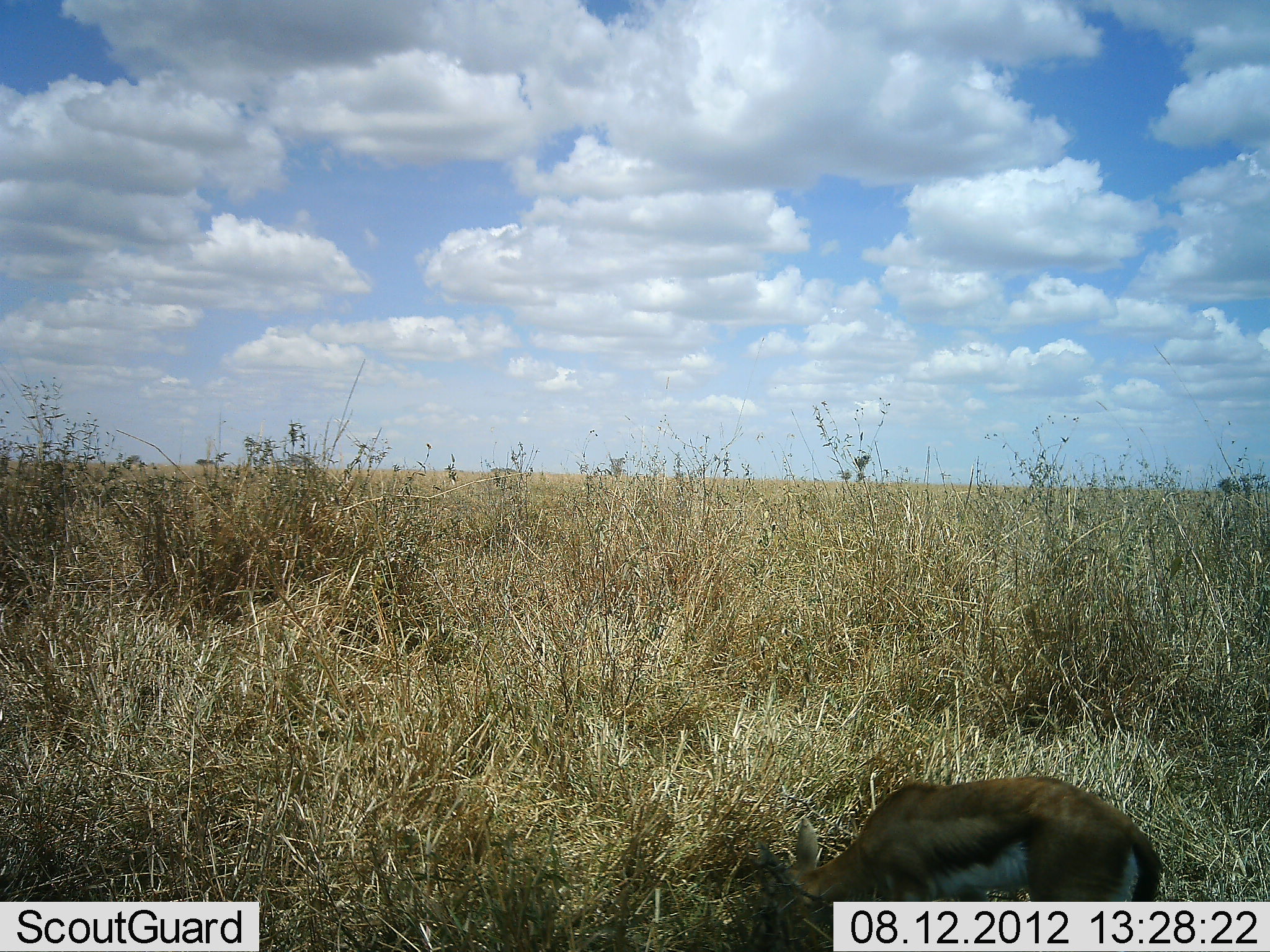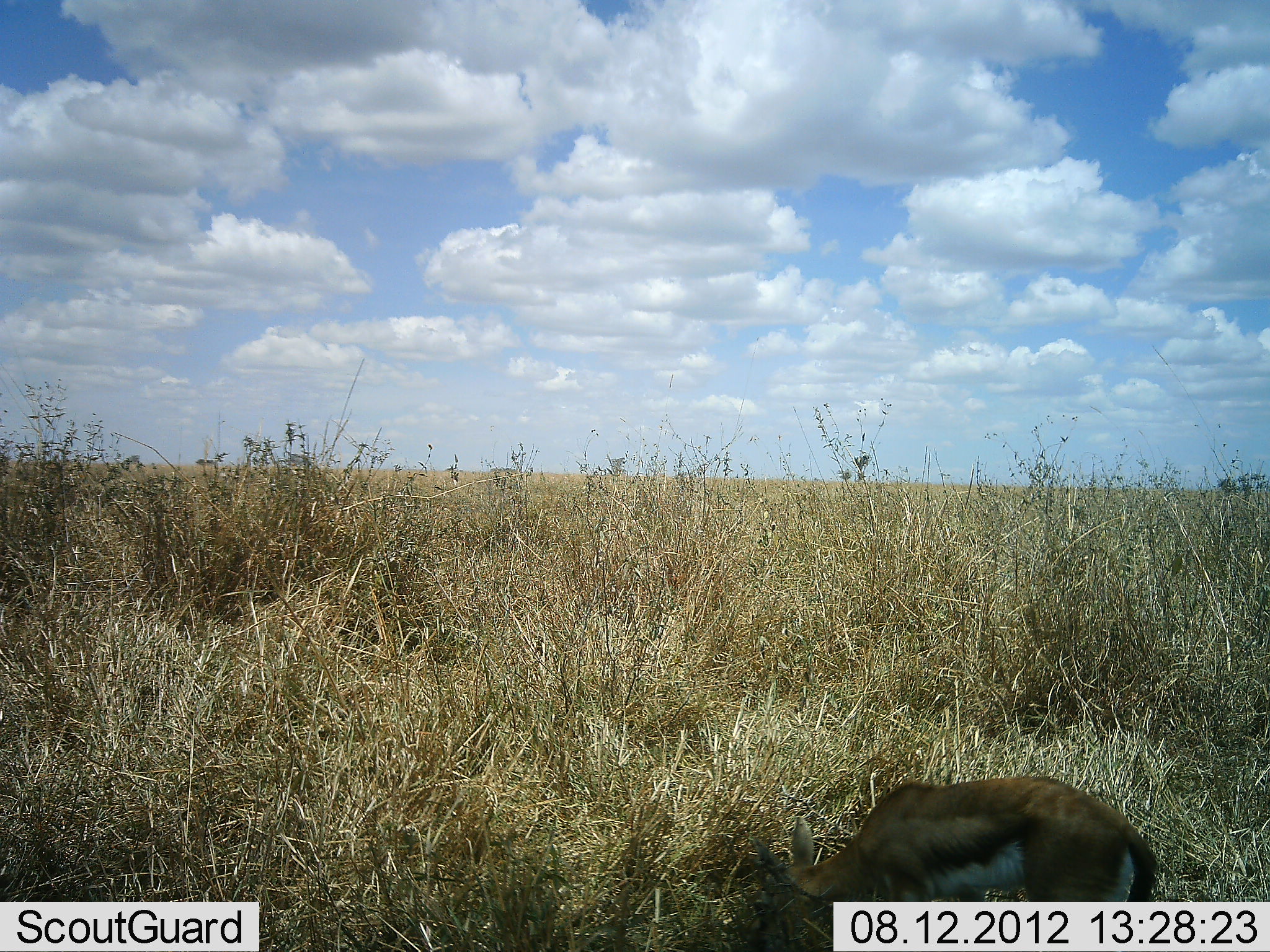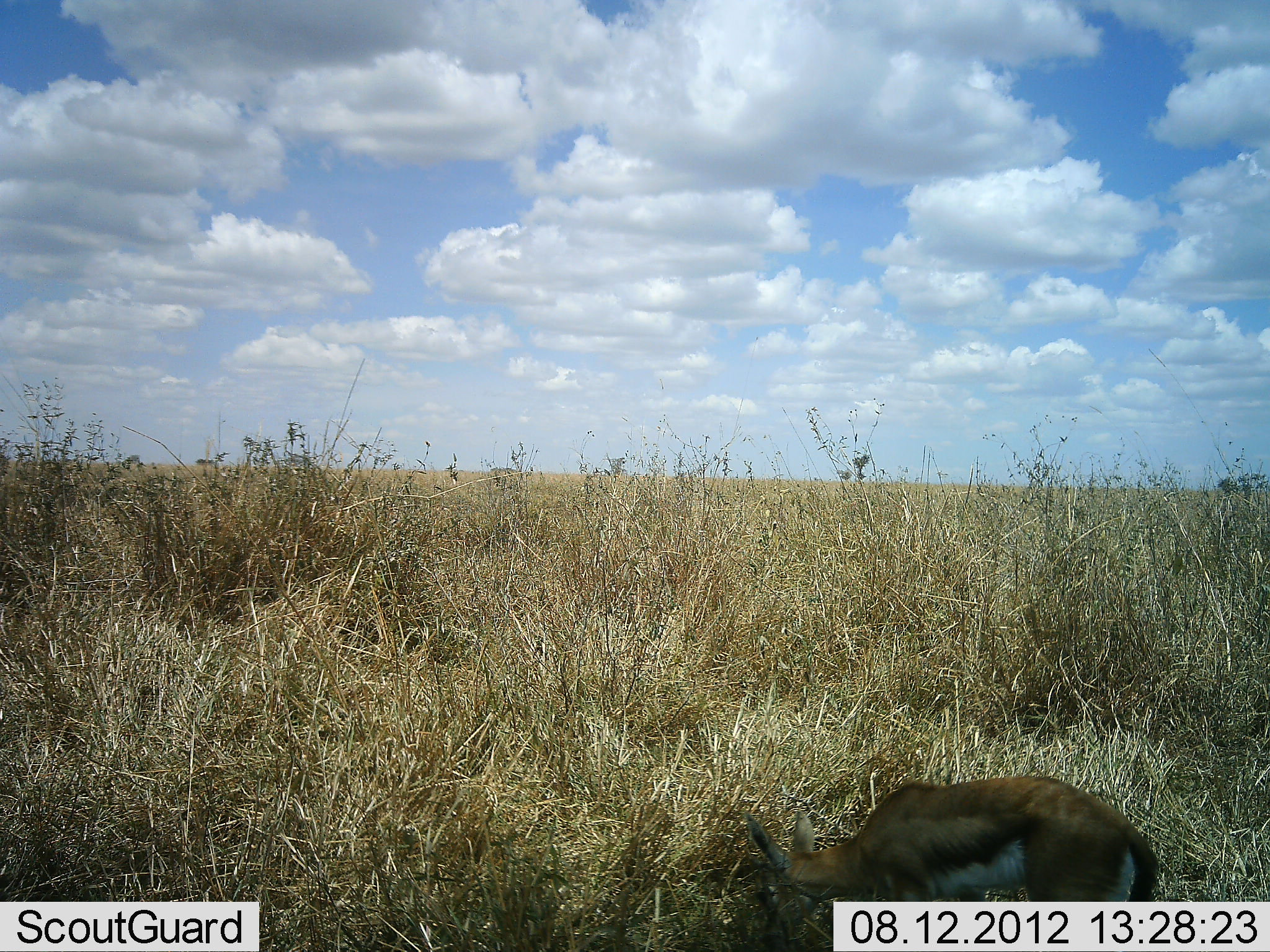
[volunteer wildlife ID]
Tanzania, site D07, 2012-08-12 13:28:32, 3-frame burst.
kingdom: Animalia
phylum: Chordata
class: Mammalia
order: Artiodactyla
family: Bovidae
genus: Eudorcas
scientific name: Eudorcas thomsonii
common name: thomson's gazelle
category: gazellethomsons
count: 1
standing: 20%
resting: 0%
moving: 0%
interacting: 0%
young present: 10%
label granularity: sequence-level